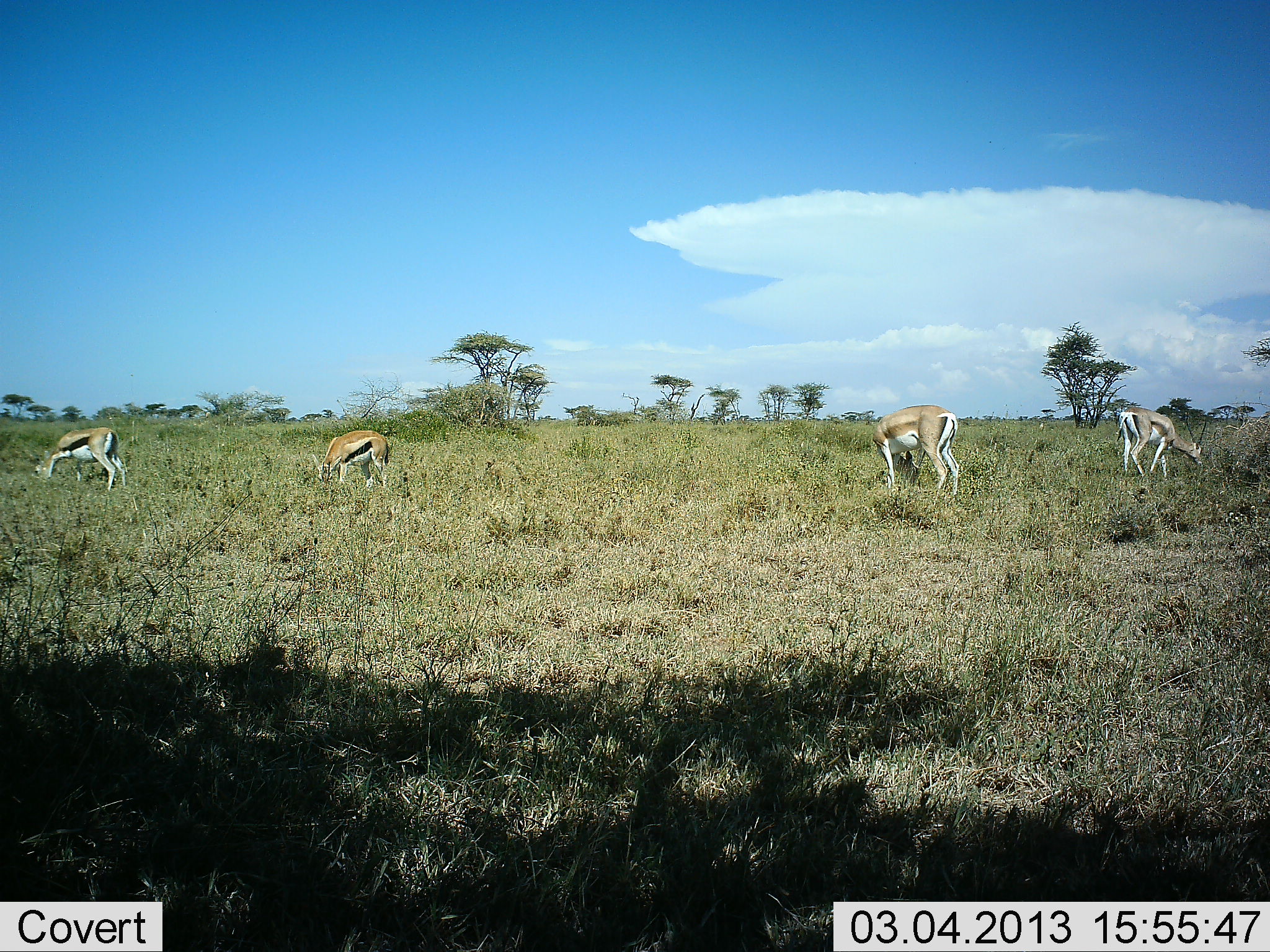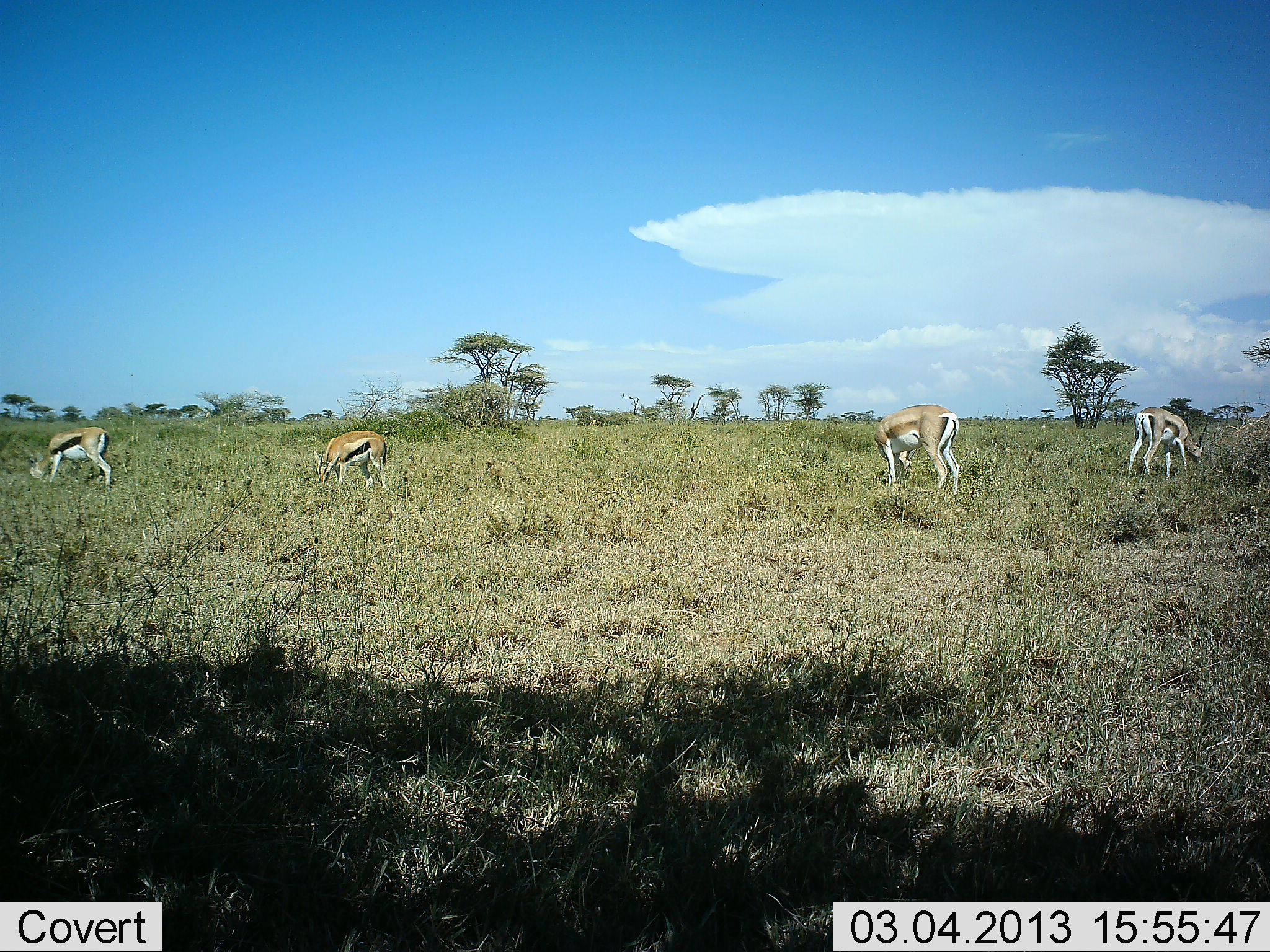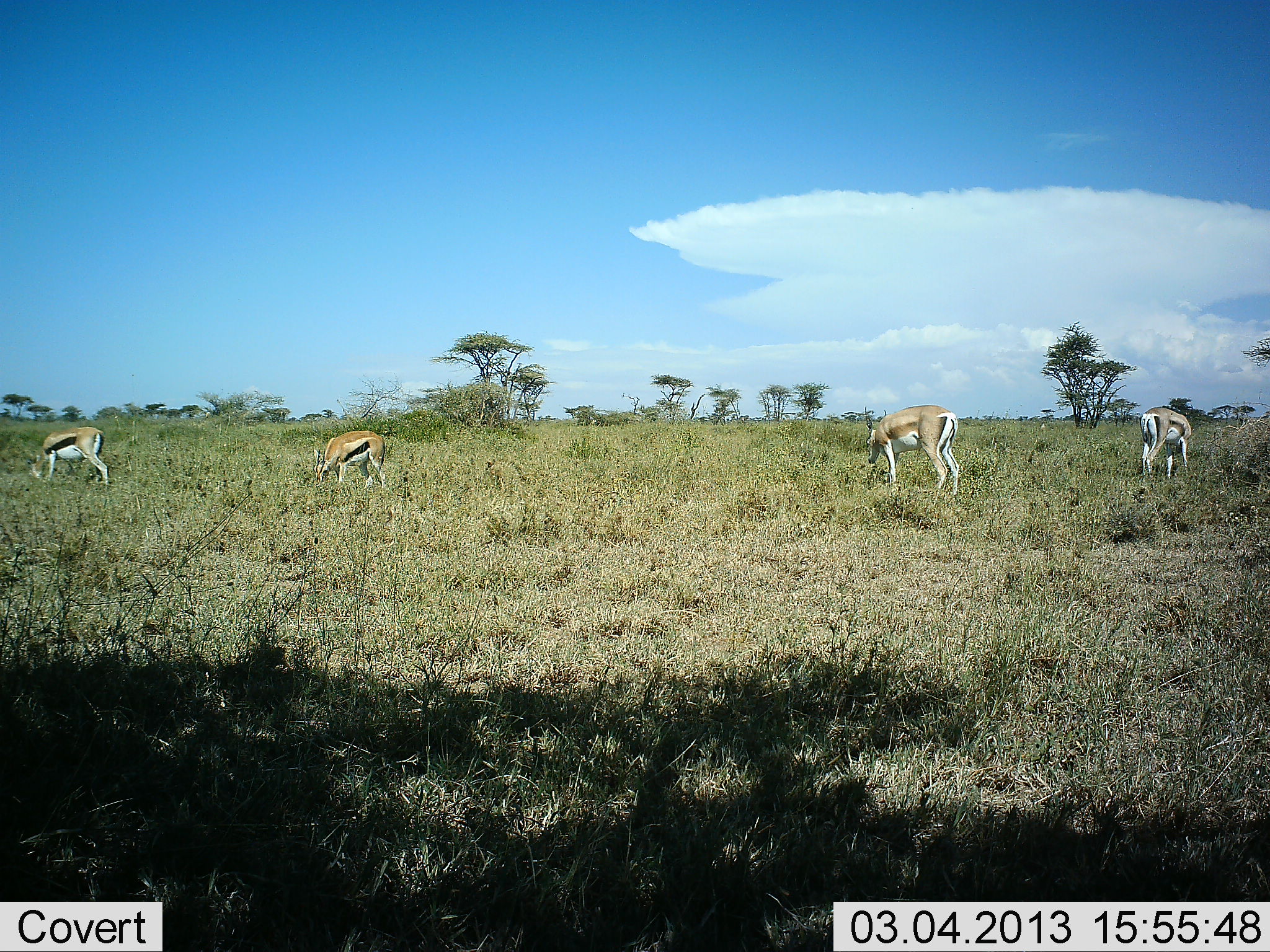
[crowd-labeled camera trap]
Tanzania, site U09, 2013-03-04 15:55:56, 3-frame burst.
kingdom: Animalia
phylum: Chordata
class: Mammalia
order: Artiodactyla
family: Bovidae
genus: Eudorcas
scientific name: Eudorcas thomsonii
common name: thomson's gazelle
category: gazellethomsons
Gazellethomsons (thomson's gazelle) (Eudorcas thomsonii), count 4. Behavior (volunteer vote fractions): standing 11%, resting 4%, moving 0%, interacting 0%. Young present (vote fraction): 0%. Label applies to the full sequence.